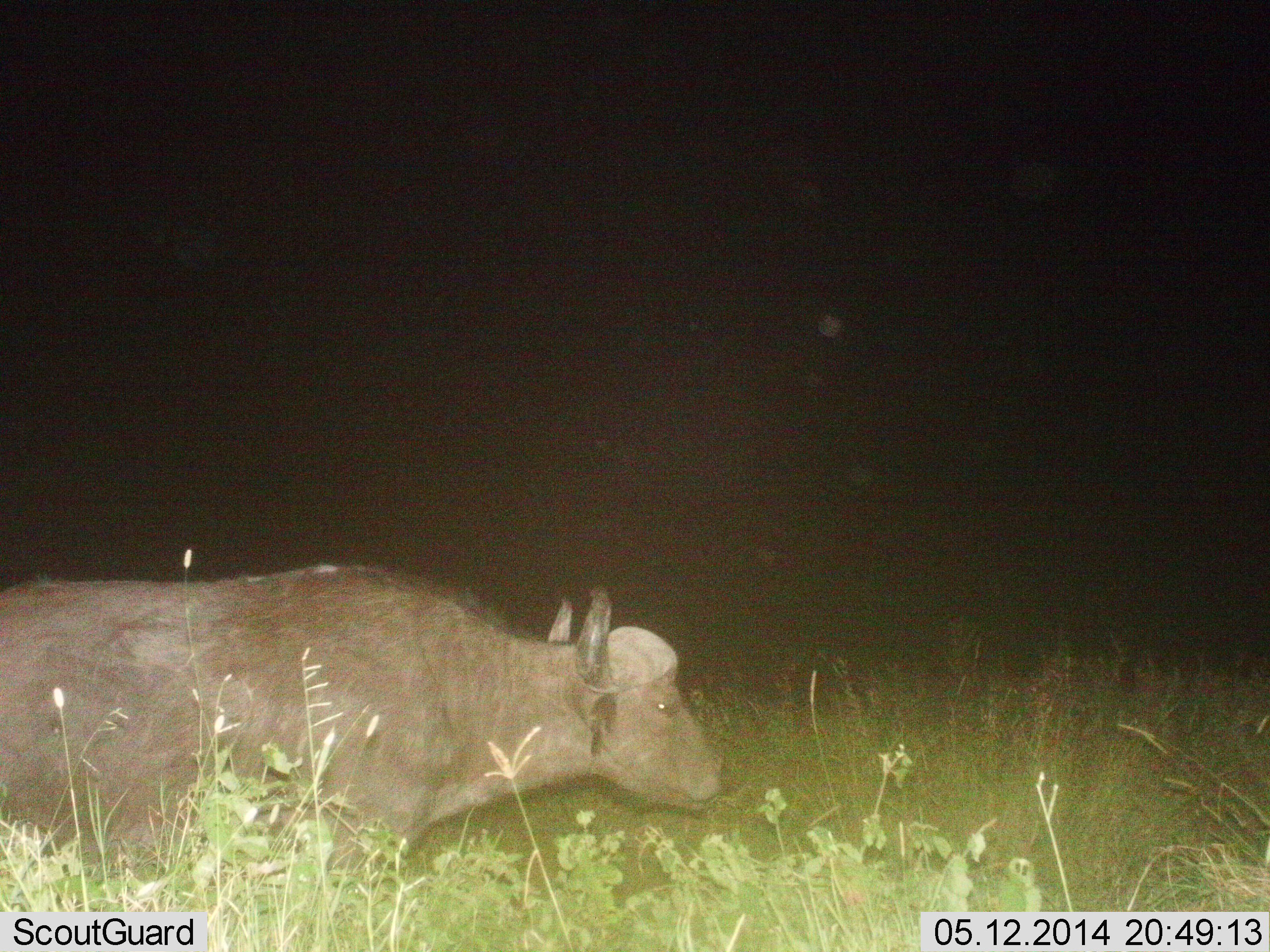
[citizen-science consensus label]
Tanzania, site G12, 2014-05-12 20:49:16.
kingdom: Animalia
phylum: Chordata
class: Mammalia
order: Artiodactyla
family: Bovidae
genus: Syncerus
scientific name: Syncerus caffer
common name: cape buffalo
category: buffalo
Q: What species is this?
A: Buffalo (cape buffalo) (Syncerus caffer).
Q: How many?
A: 1.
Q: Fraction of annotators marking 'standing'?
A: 56%.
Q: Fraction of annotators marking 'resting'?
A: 0%.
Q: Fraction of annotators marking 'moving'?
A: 44%.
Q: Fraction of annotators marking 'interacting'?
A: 0%.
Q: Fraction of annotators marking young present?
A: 0%.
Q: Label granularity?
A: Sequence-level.